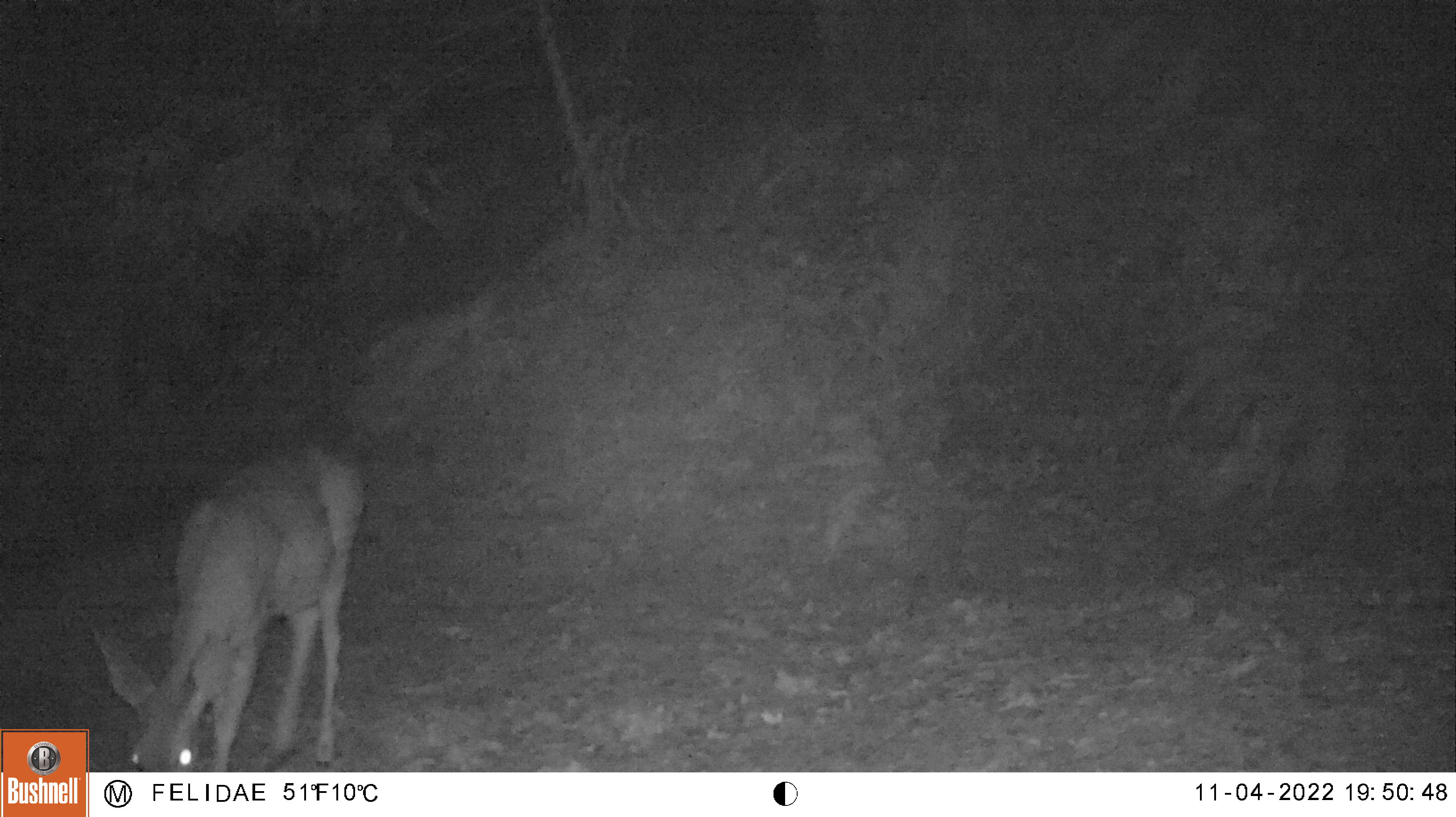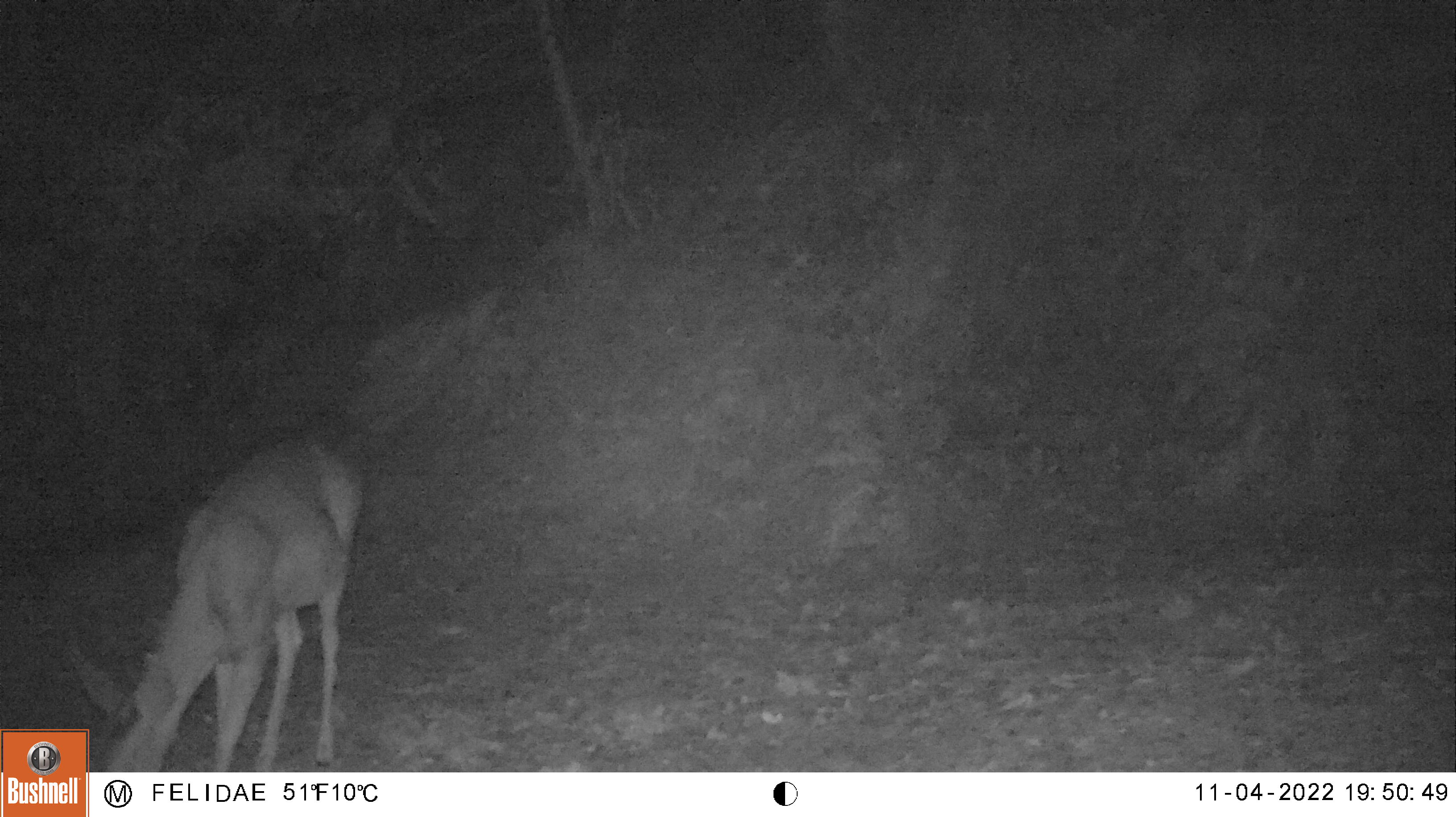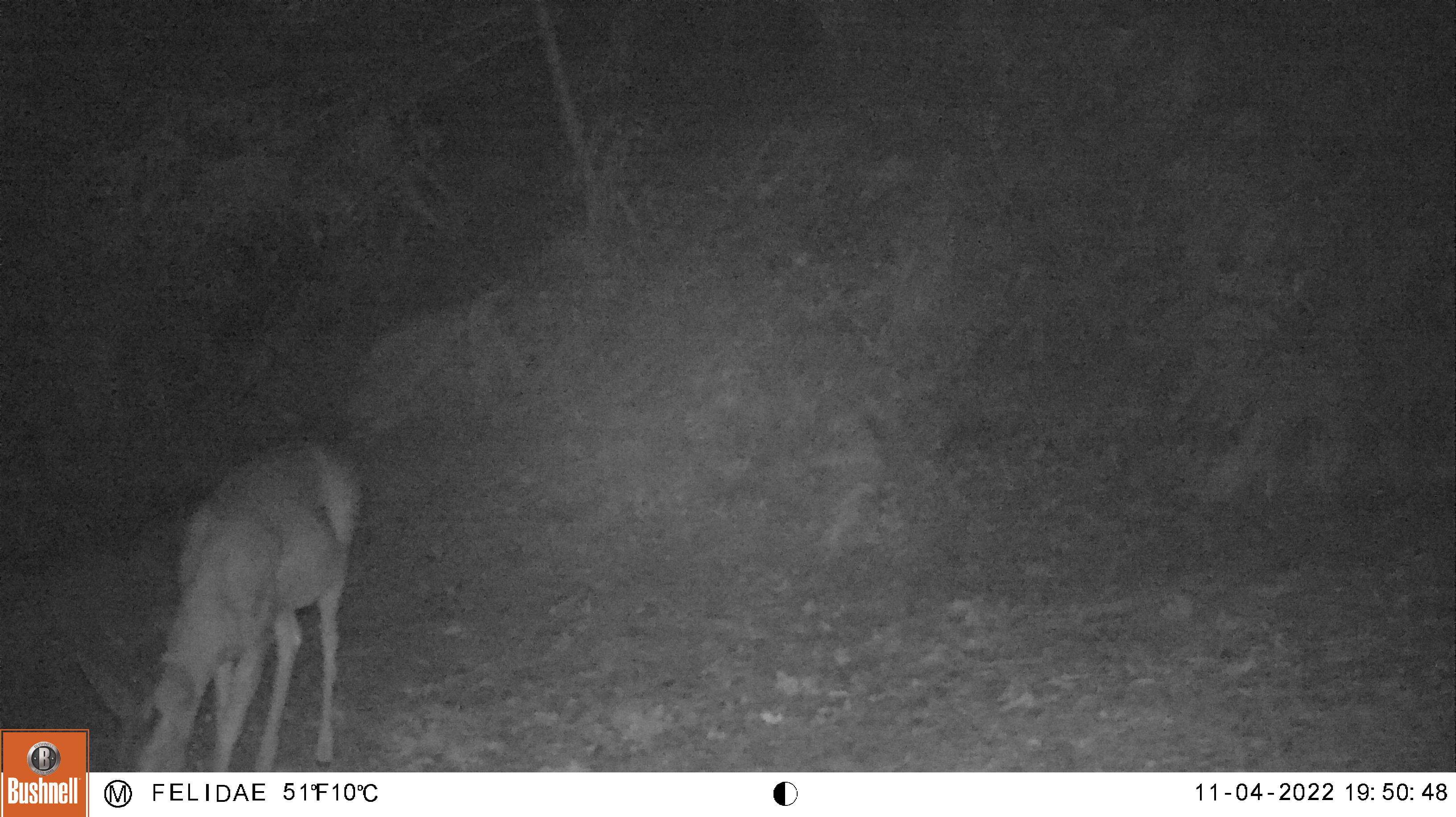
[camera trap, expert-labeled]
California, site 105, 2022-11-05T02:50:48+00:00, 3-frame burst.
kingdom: Animalia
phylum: Chordata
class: Mammalia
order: Artiodactyla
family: Cervidae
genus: Odocoileus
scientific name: Odocoileus hemionus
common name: mule deer